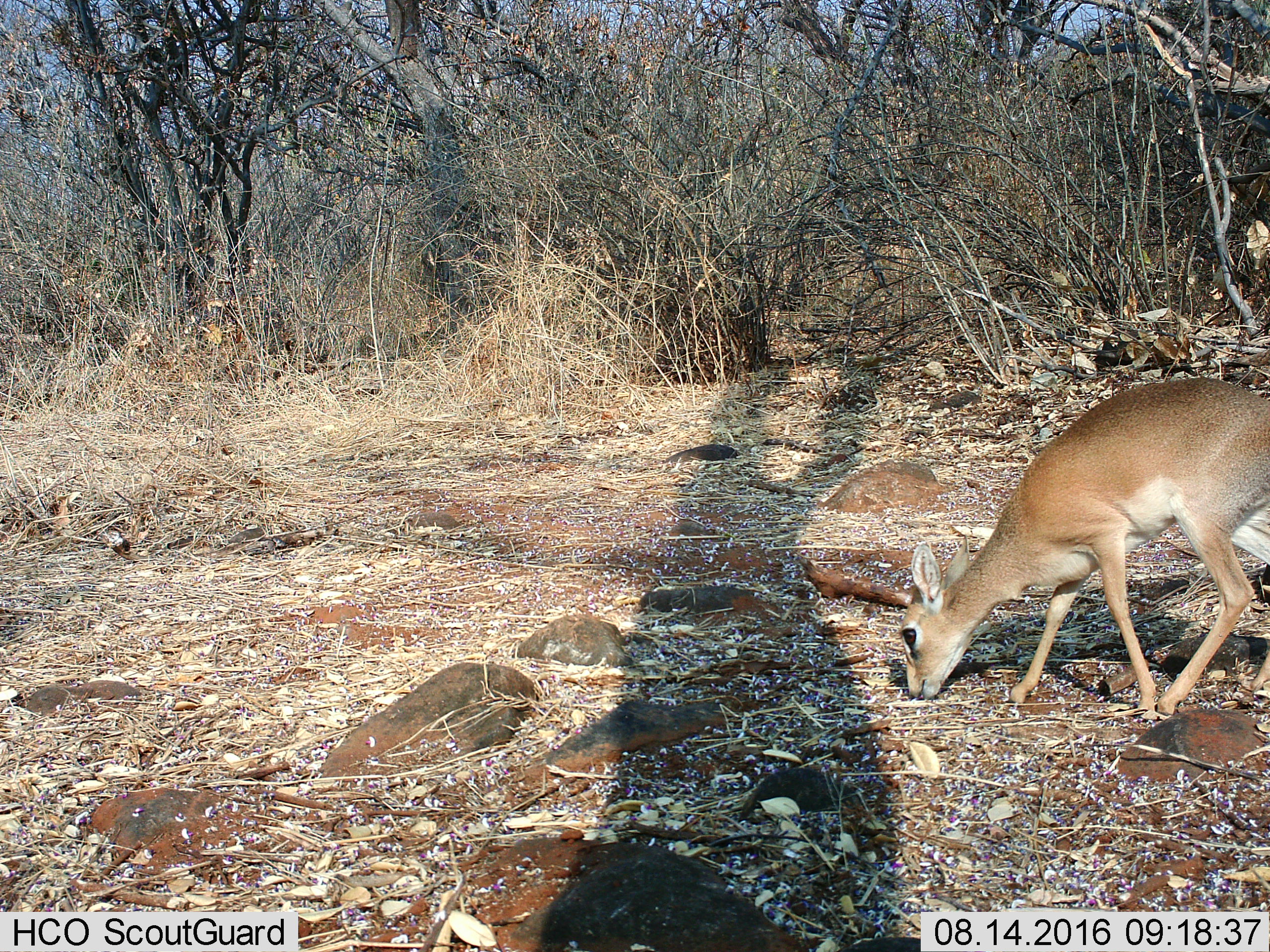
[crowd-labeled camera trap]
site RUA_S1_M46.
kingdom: Animalia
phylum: Chordata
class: Mammalia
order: Artiodactyla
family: Bovidae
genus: Madoqua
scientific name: Madoqua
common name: dik-dik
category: dikdik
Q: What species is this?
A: Dikdik (dik-dik) (Madoqua).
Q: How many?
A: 1.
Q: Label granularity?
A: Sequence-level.